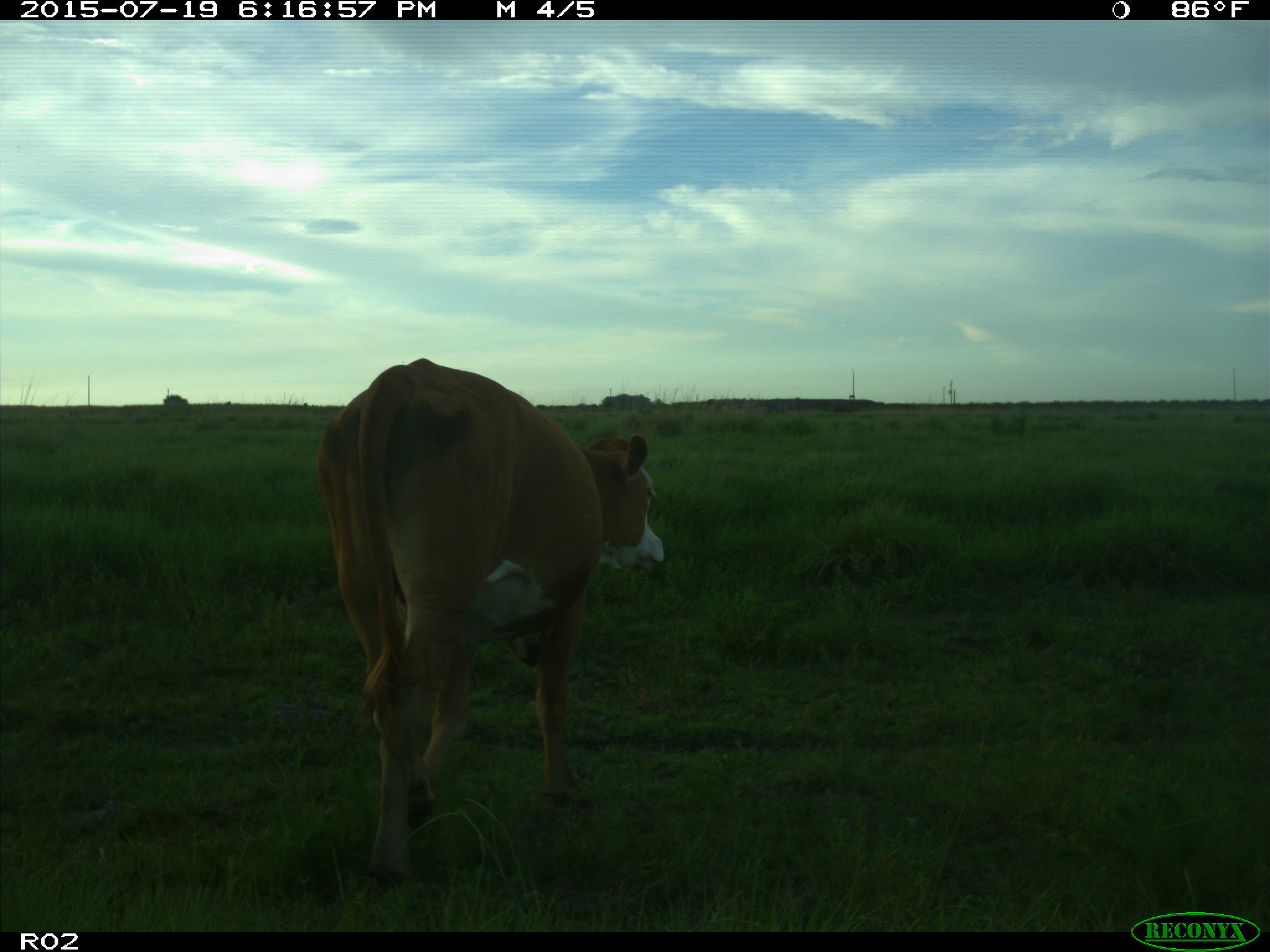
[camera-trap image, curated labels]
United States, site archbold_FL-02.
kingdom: Animalia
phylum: Chordata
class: Mammalia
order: Artiodactyla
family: Bovidae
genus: Bos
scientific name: Bos taurus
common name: domestic cow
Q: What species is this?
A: Bos taurus (domestic cow).